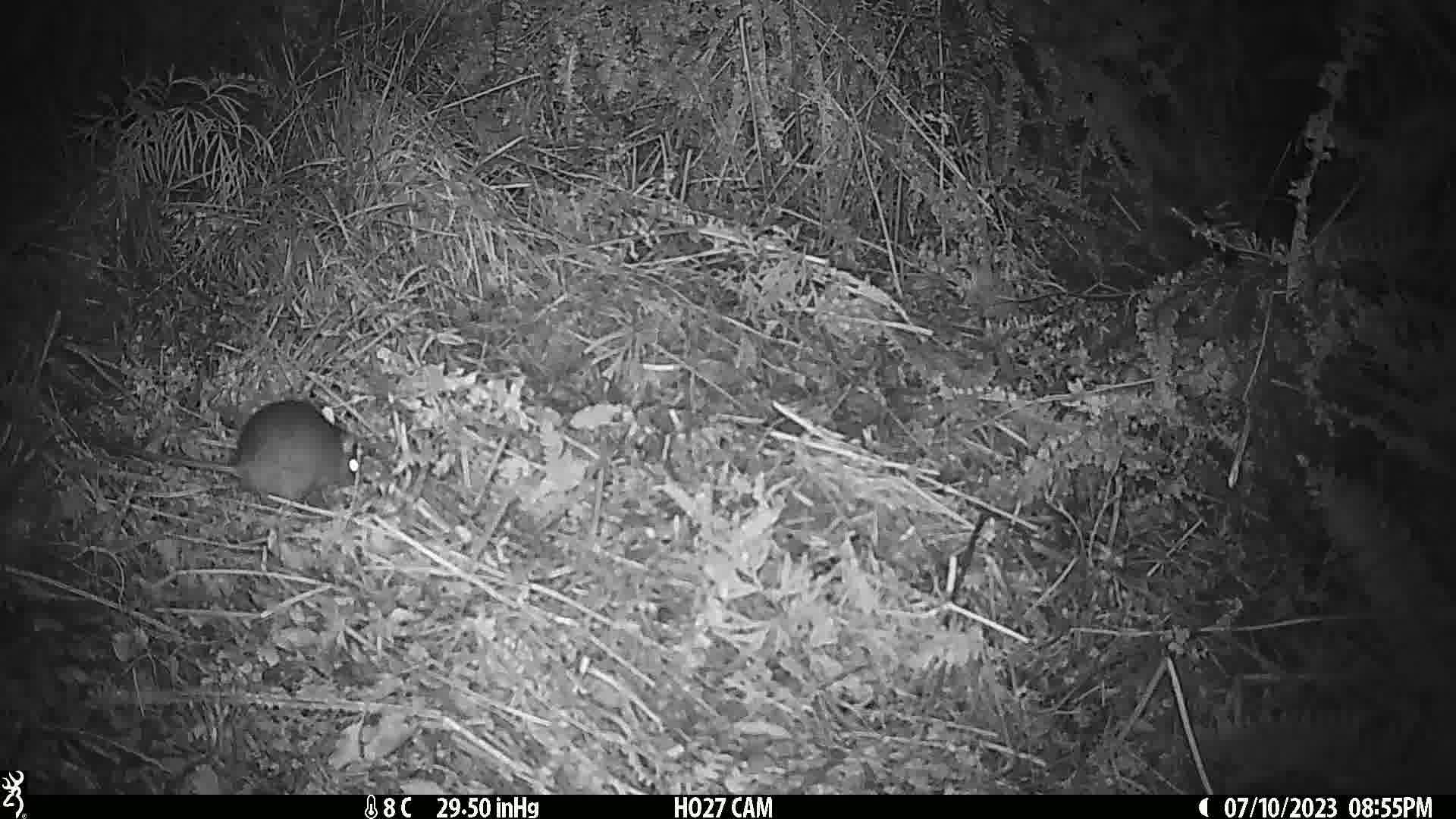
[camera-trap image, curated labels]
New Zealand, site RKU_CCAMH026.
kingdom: Animalia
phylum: Chordata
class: Mammalia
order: Rodentia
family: Muridae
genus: Rattus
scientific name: Rattus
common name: rat